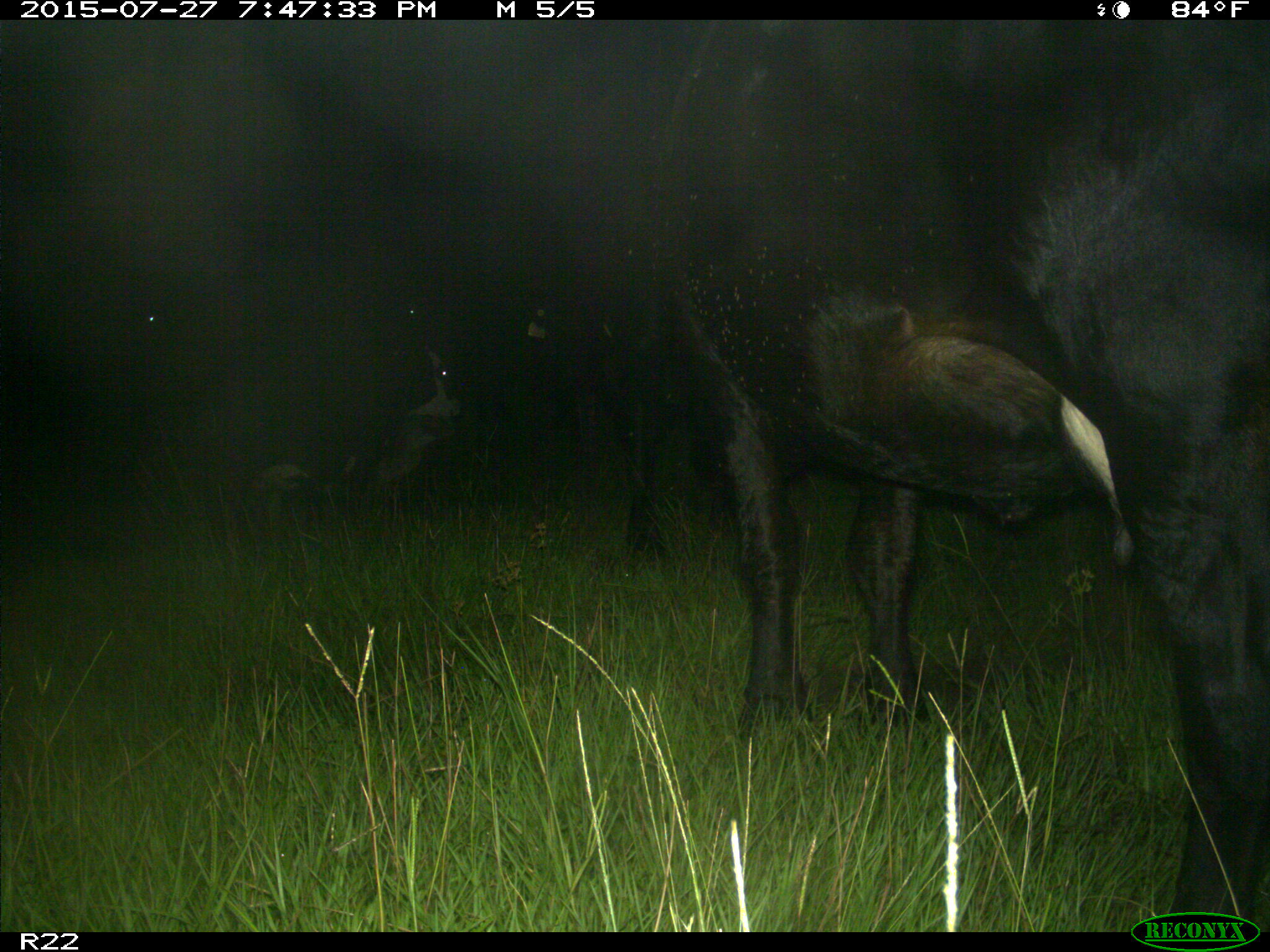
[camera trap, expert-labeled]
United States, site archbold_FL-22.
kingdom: Animalia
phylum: Chordata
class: Mammalia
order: Artiodactyla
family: Bovidae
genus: Bos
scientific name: Bos taurus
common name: domestic cow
Bos taurus (domestic cow).